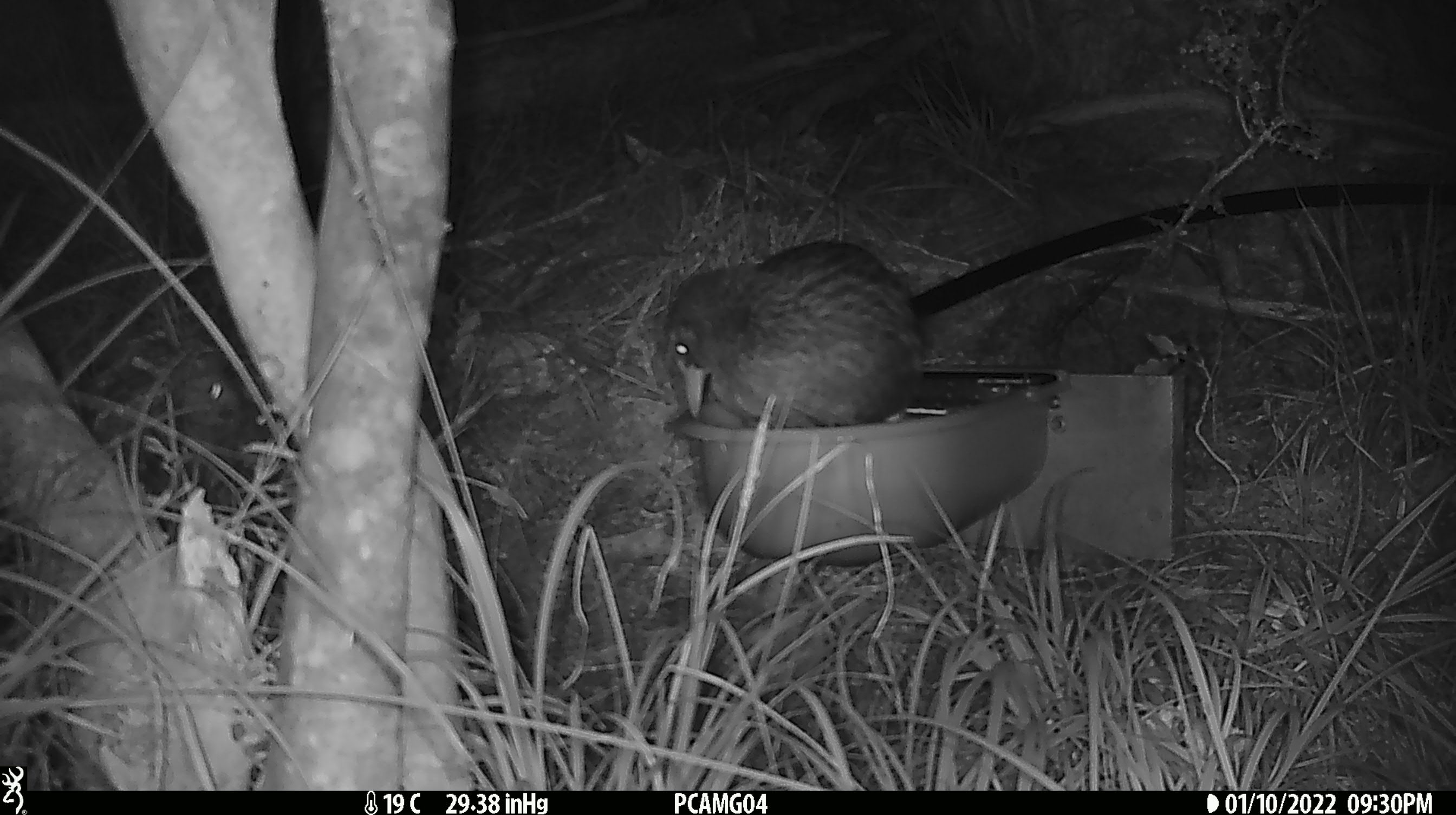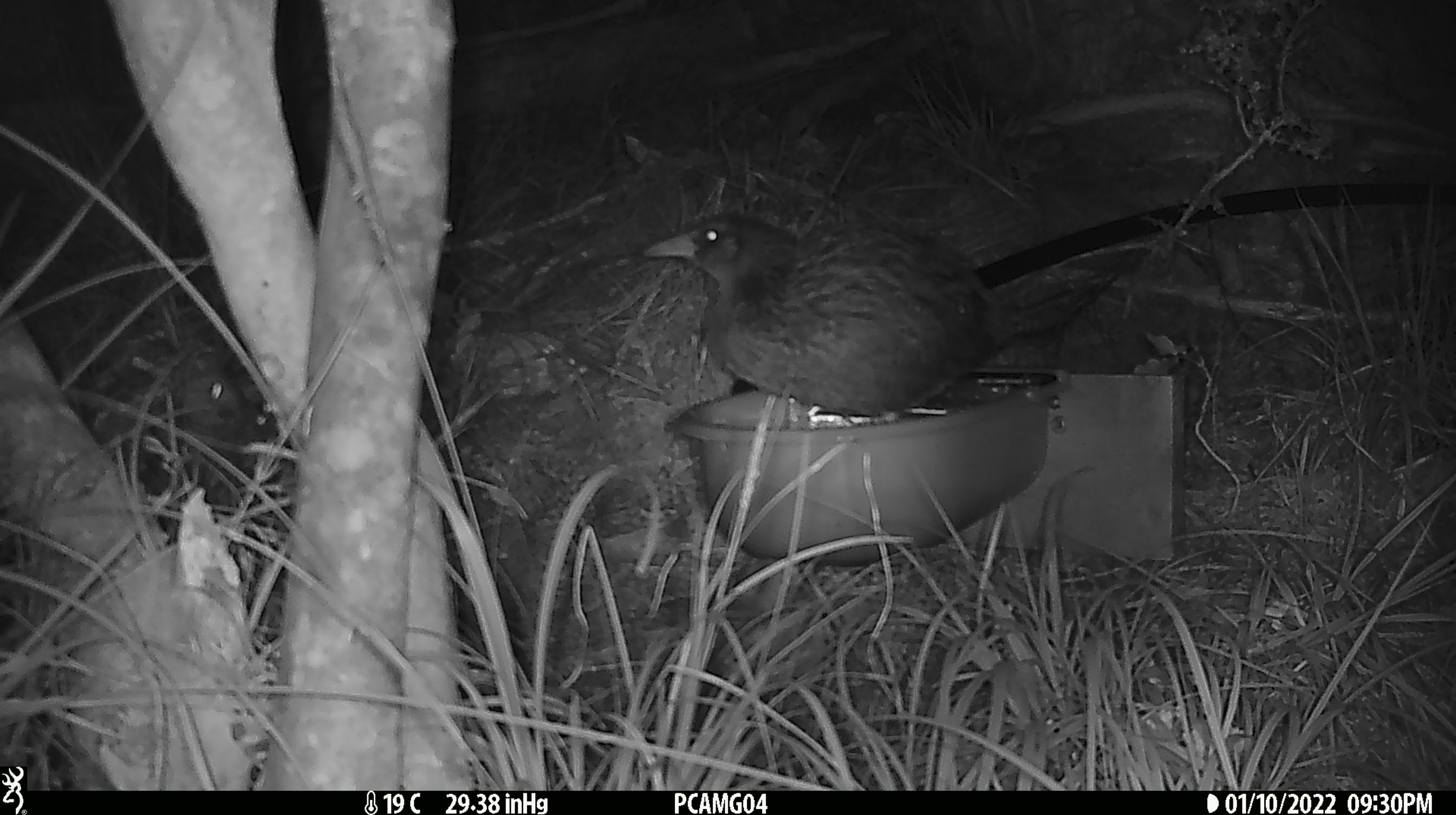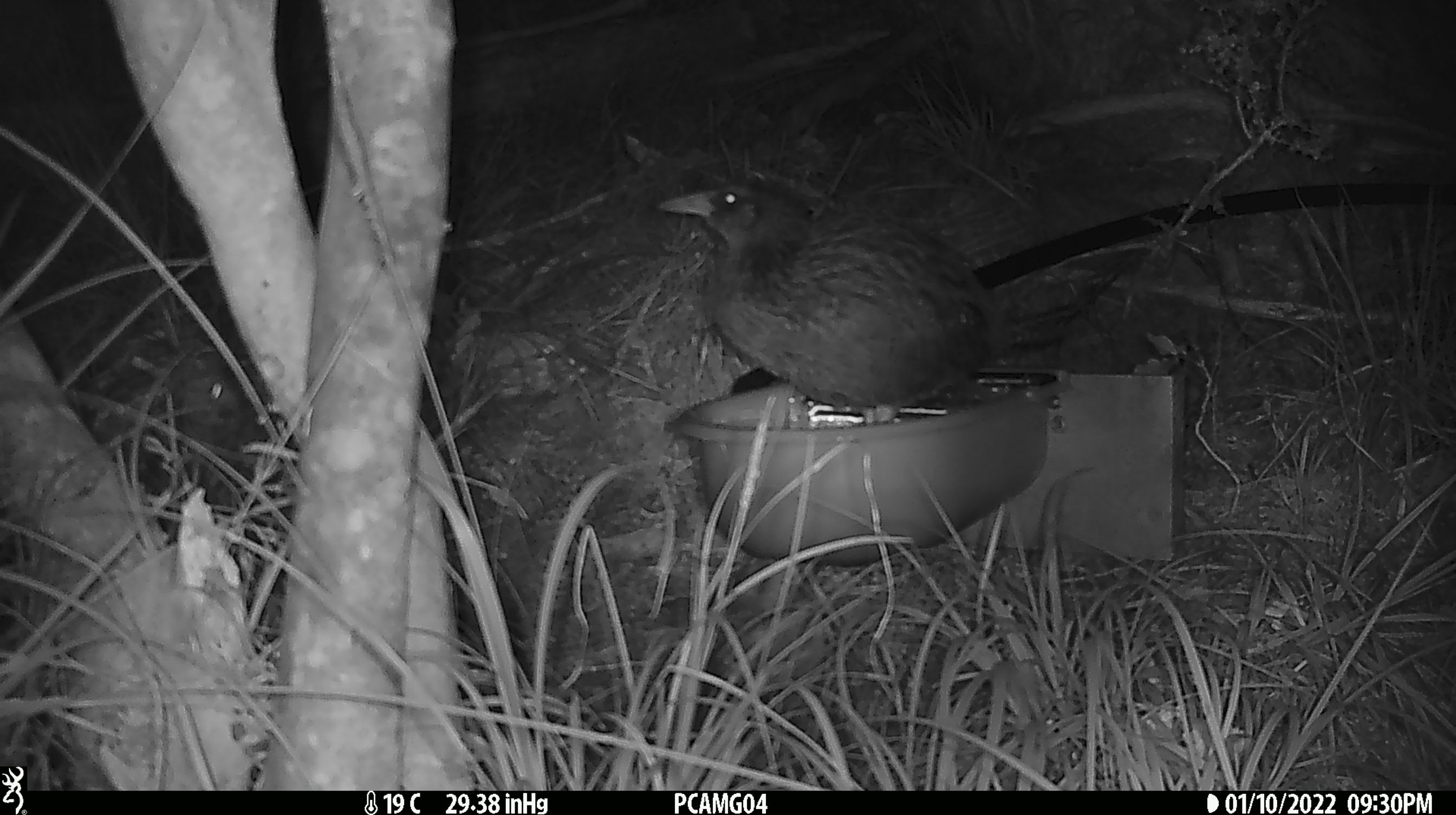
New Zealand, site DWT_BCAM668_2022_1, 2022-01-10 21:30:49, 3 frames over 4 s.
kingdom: Animalia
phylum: Chordata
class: Aves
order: Gruiformes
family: Rallidae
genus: Gallirallus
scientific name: Gallirallus australis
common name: weka